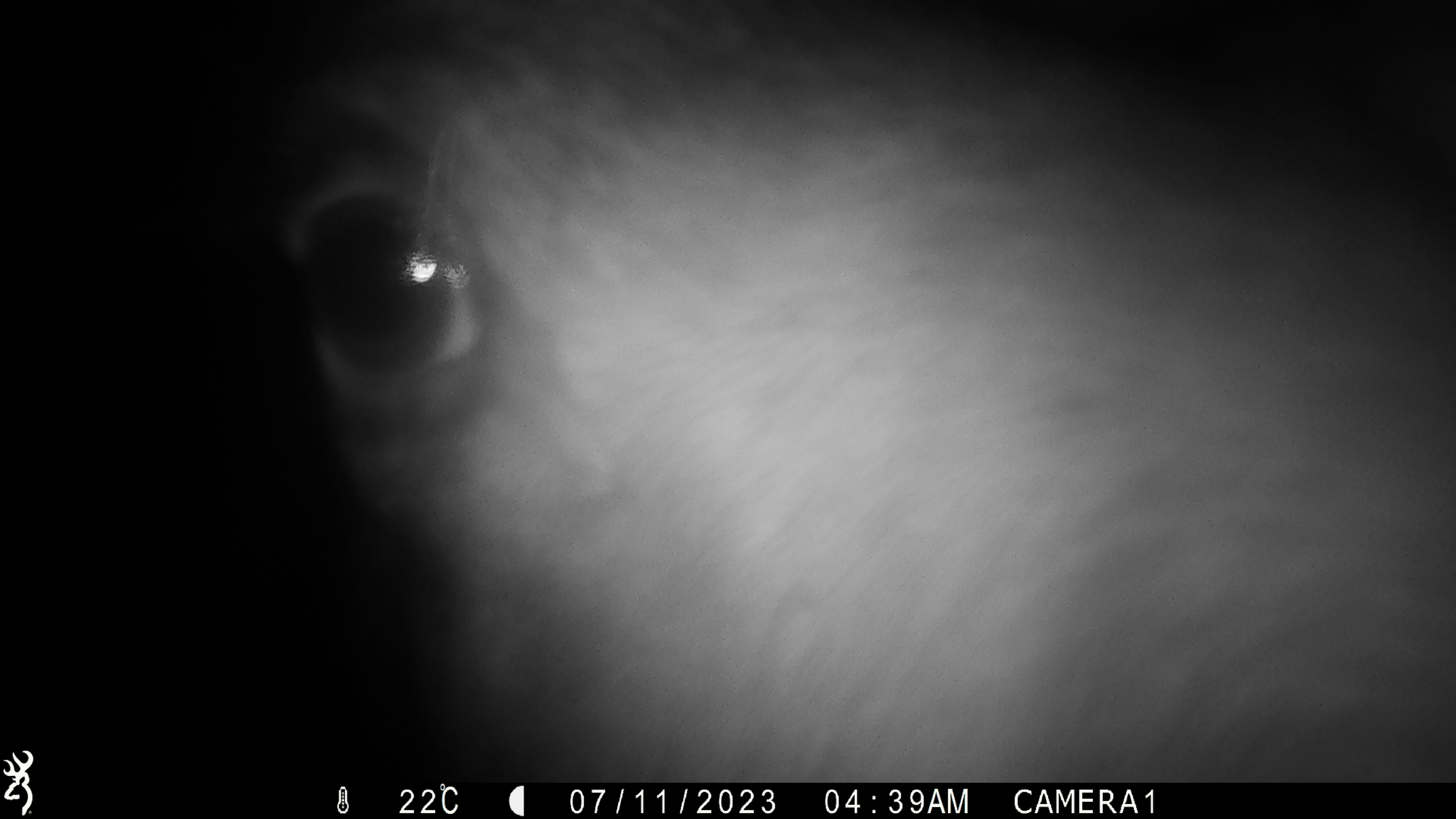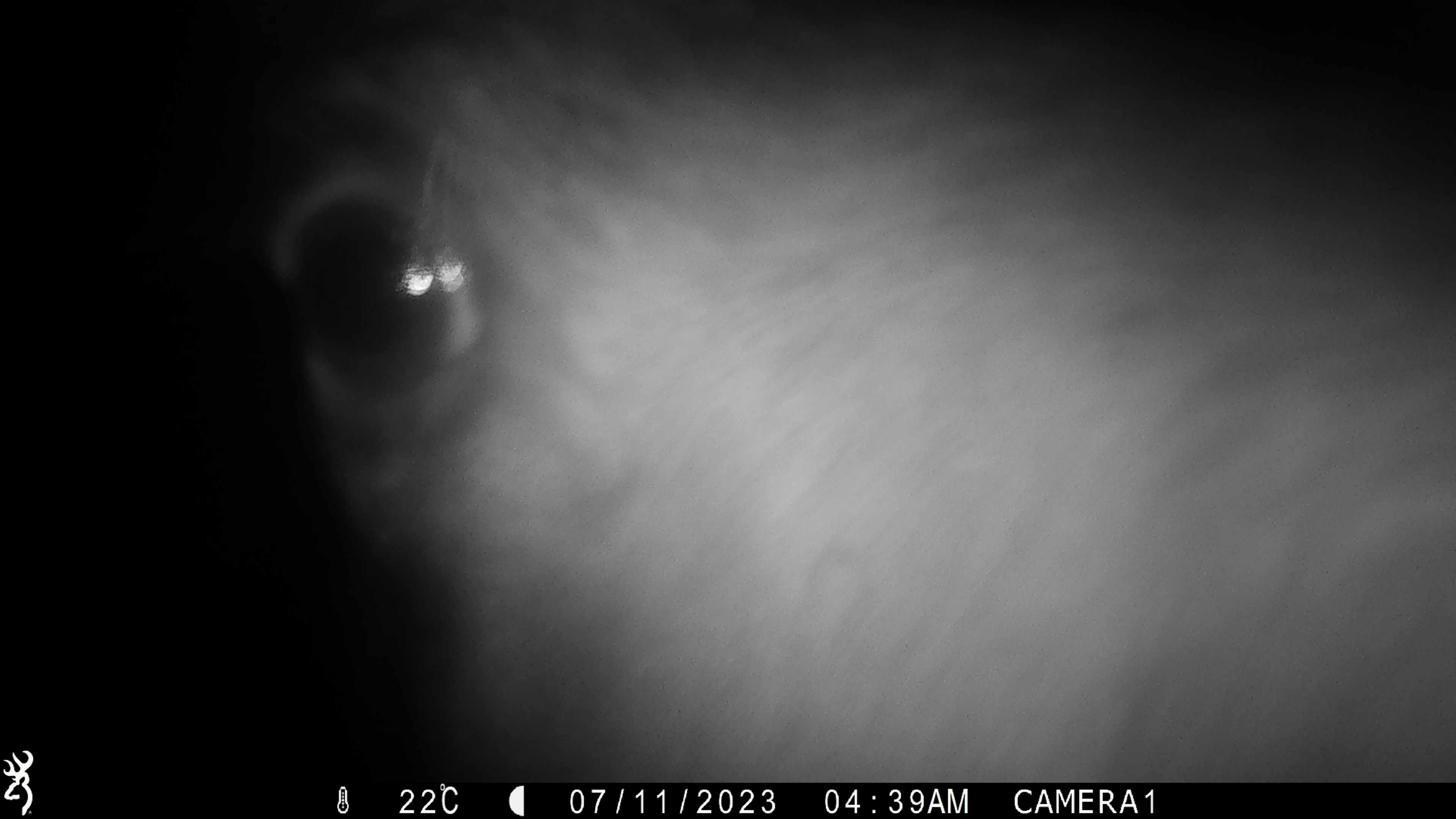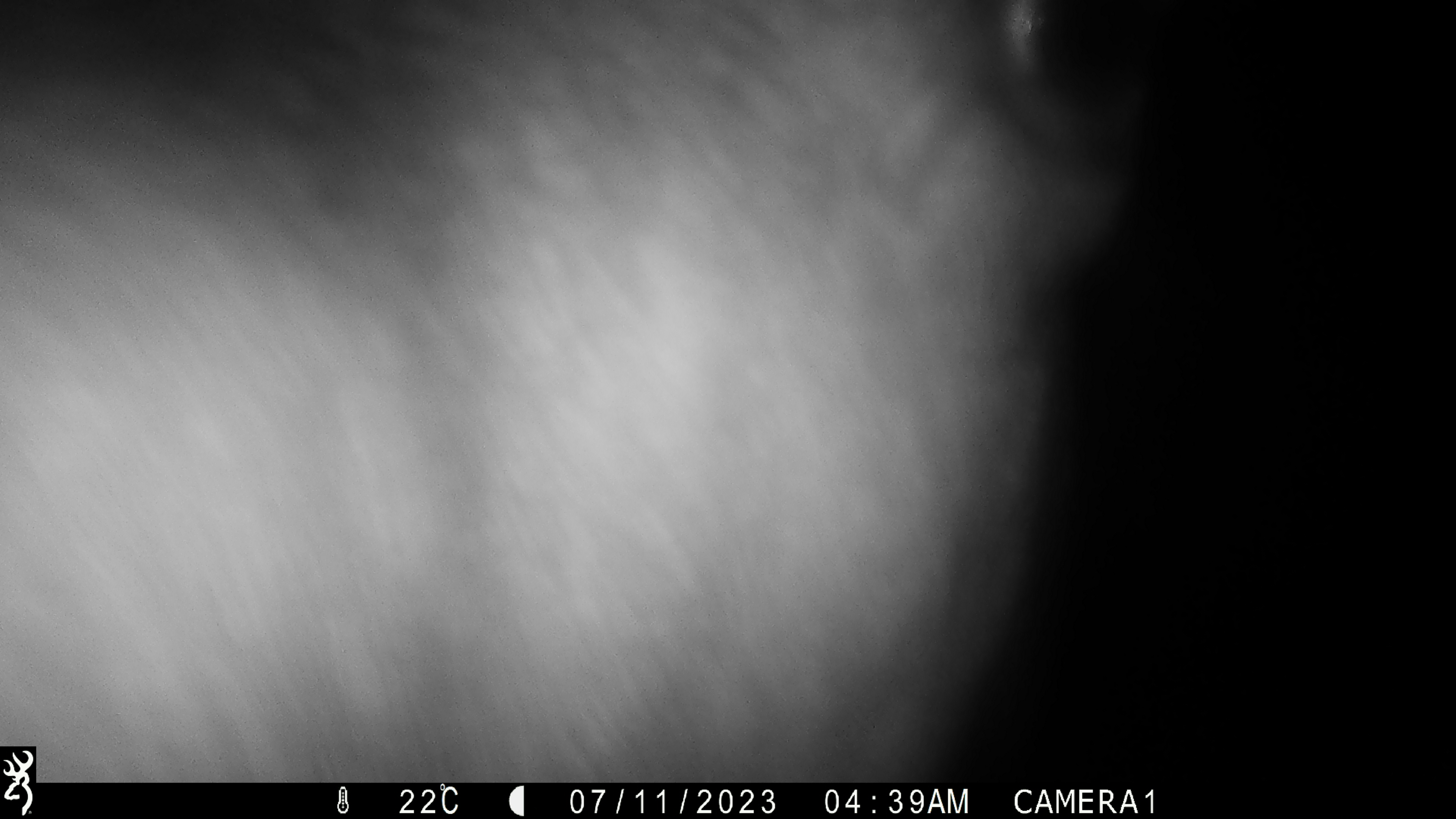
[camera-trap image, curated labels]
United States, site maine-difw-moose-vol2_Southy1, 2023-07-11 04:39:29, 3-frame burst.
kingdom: Animalia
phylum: Chordata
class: Mammalia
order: Artiodactyla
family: Cervidae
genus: Alces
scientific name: Alces alces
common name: moose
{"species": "moose (Alces alces)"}